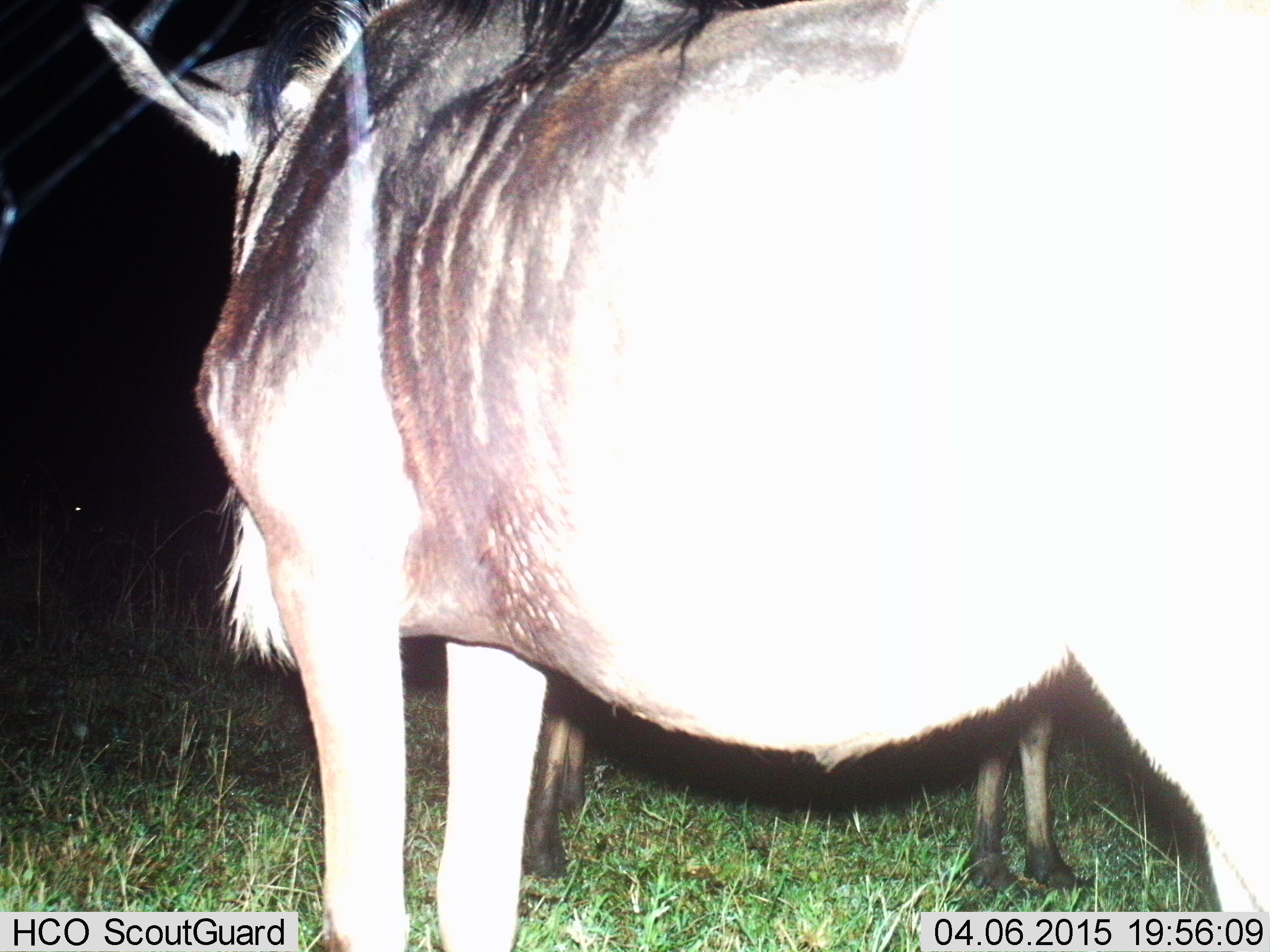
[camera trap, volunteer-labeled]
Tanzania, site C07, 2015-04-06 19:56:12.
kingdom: Animalia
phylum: Chordata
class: Mammalia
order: Artiodactyla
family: Bovidae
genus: Connochaetes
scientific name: Connochaetes taurinus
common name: blue wildebeest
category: wildebeest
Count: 2.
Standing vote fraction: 100%.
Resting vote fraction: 0%.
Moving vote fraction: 0%.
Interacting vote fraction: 10%.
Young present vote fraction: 0%.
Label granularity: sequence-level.